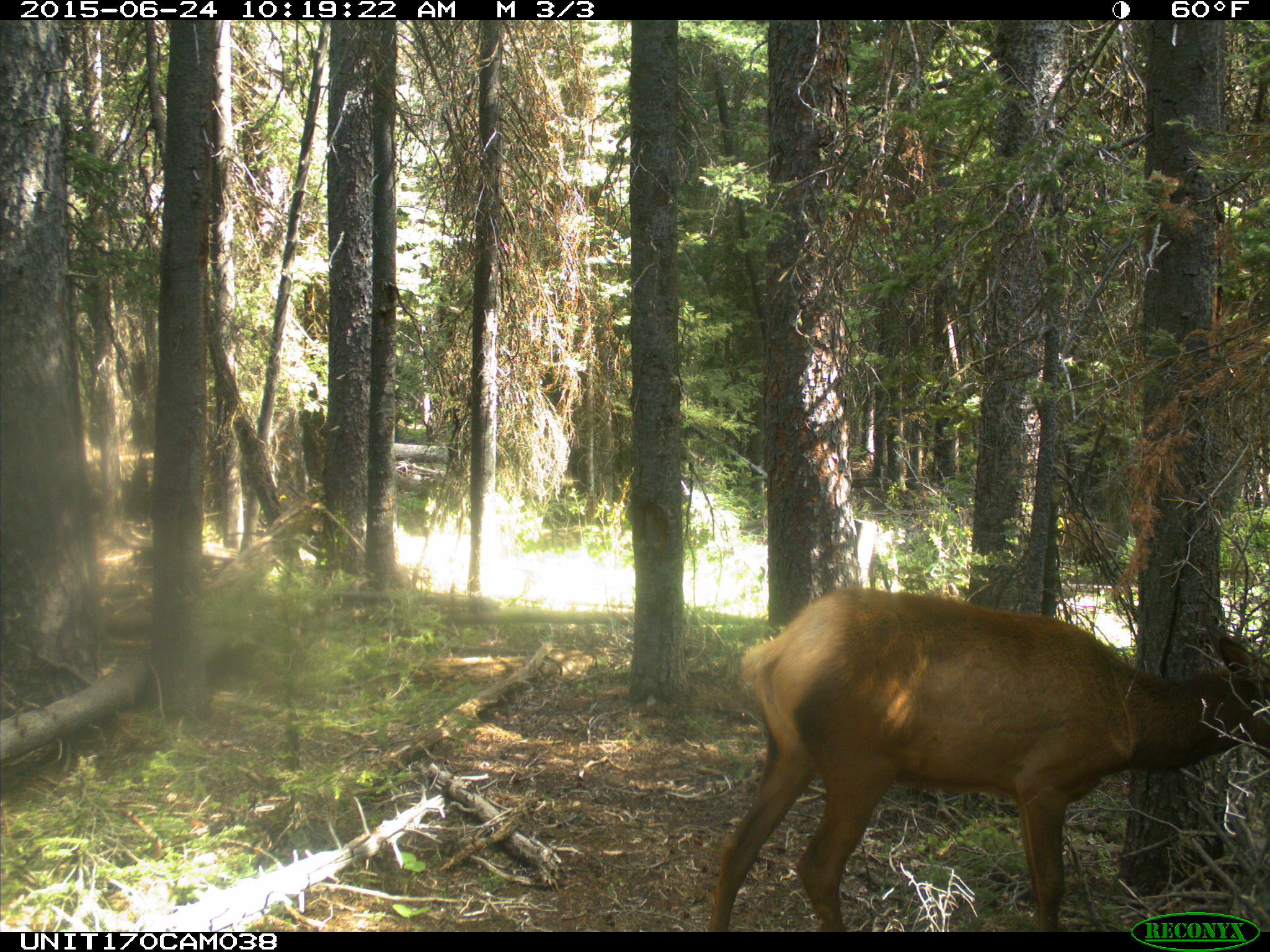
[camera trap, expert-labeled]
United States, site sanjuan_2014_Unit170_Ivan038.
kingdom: Animalia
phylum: Chordata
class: Mammalia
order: Artiodactyla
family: Cervidae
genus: Cervus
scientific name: Cervus elaphus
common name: red deer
Cervus elaphus (red deer).